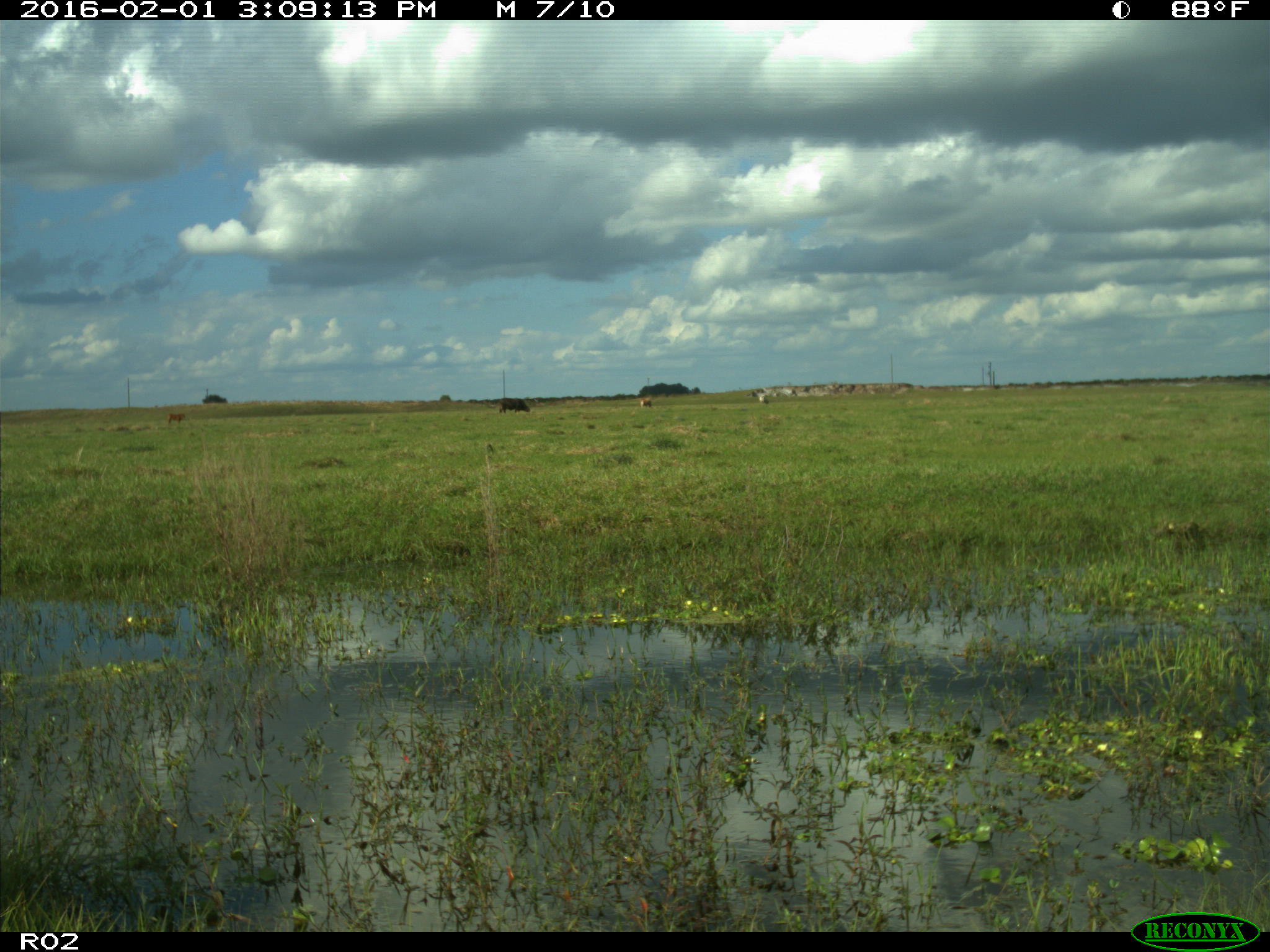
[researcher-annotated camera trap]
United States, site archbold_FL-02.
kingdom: Animalia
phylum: Chordata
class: Mammalia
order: Artiodactyla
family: Bovidae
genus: Bos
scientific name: Bos taurus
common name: domestic cow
Bos taurus (domestic cow).